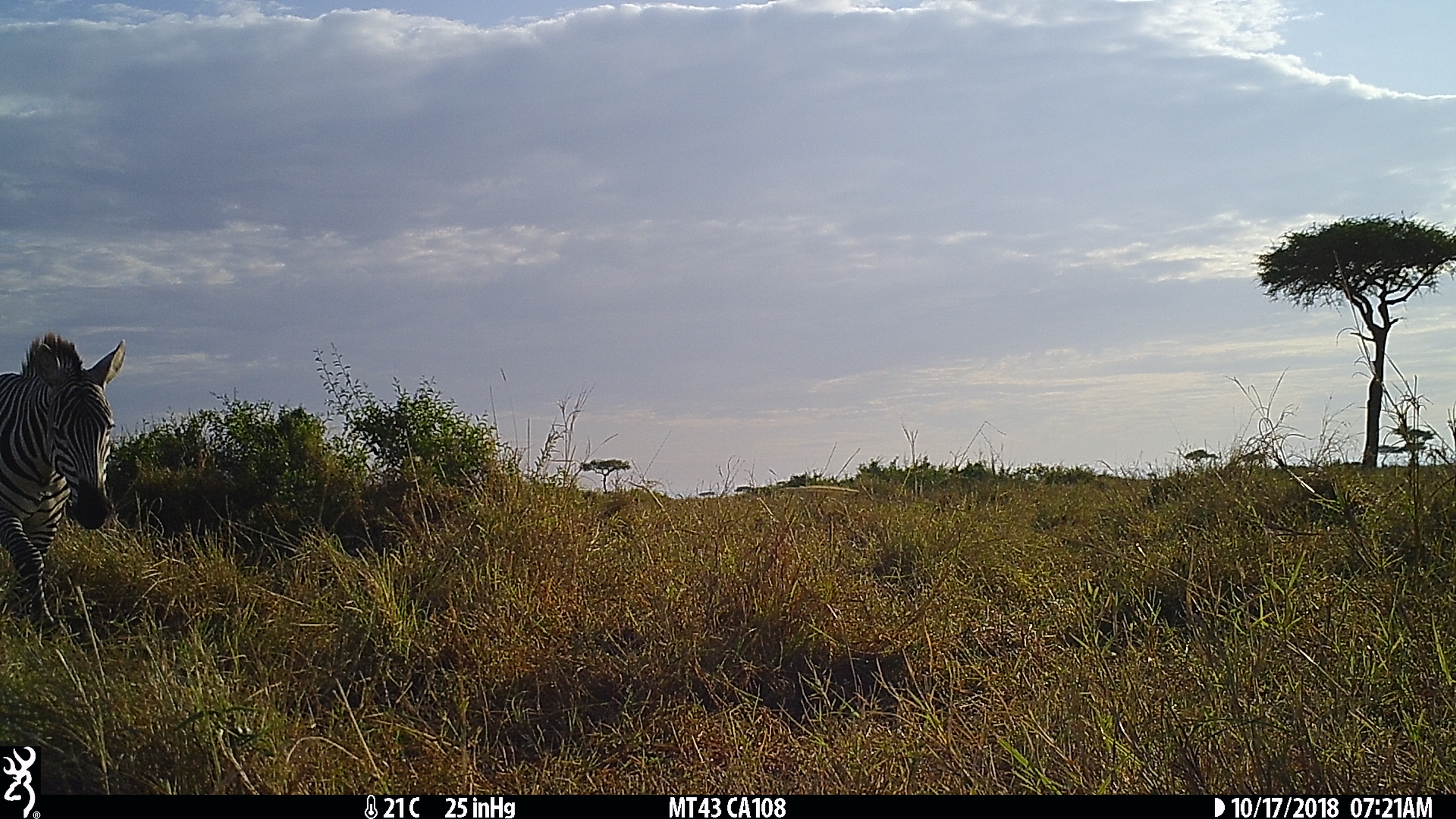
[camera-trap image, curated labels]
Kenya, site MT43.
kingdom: Animalia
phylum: Chordata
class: Mammalia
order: Perissodactyla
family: Equidae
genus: Equus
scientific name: Equus quagga burchellii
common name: burchell's zebra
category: zebra